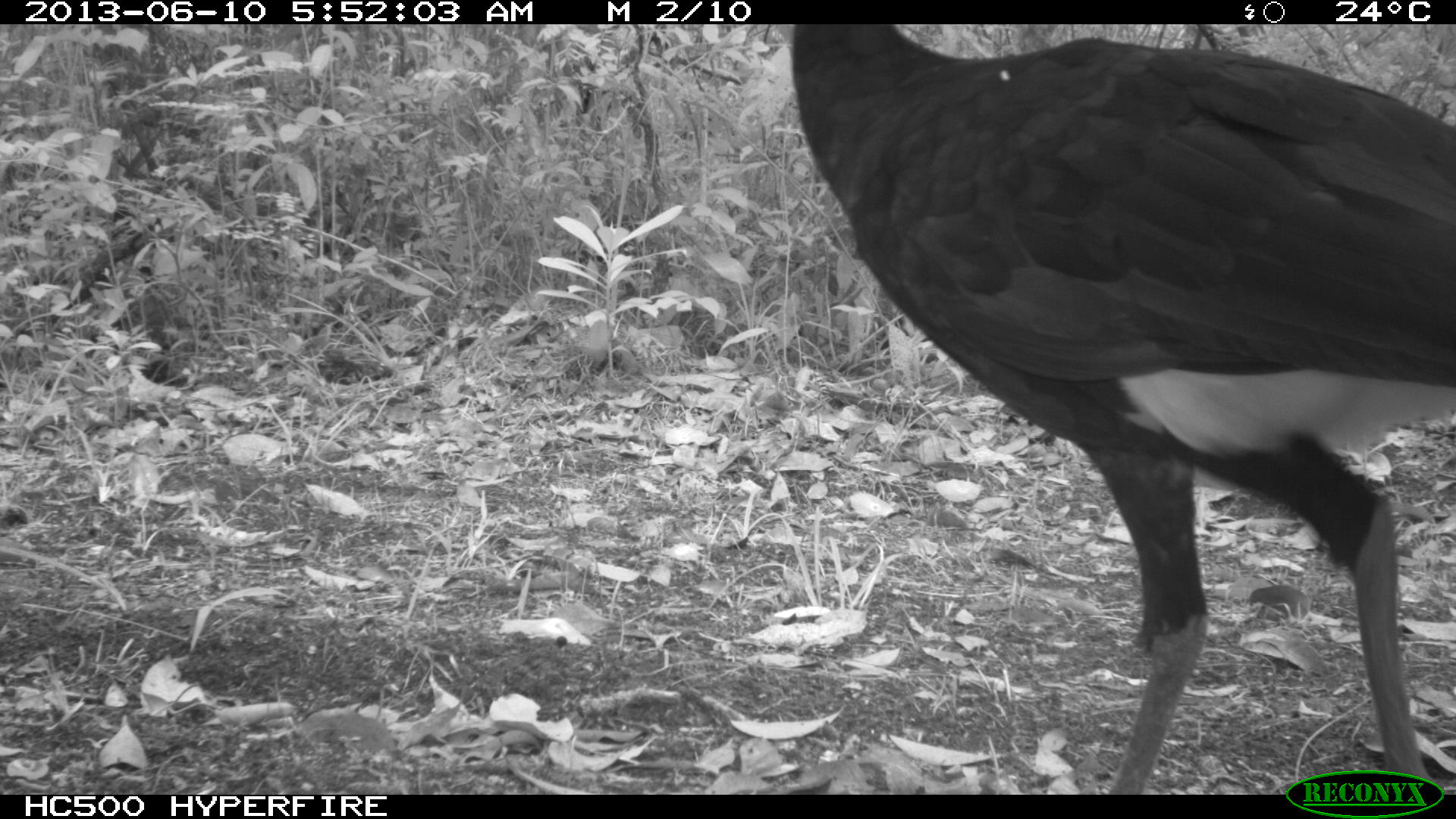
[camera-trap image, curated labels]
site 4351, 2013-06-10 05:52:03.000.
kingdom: Animalia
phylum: Chordata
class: Aves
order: Galliformes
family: Cracidae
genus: Crax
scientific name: Crax rubra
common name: great curassow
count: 1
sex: male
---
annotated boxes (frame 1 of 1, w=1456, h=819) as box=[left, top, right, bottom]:
crax rubra: box=[788, 24, 1456, 794]